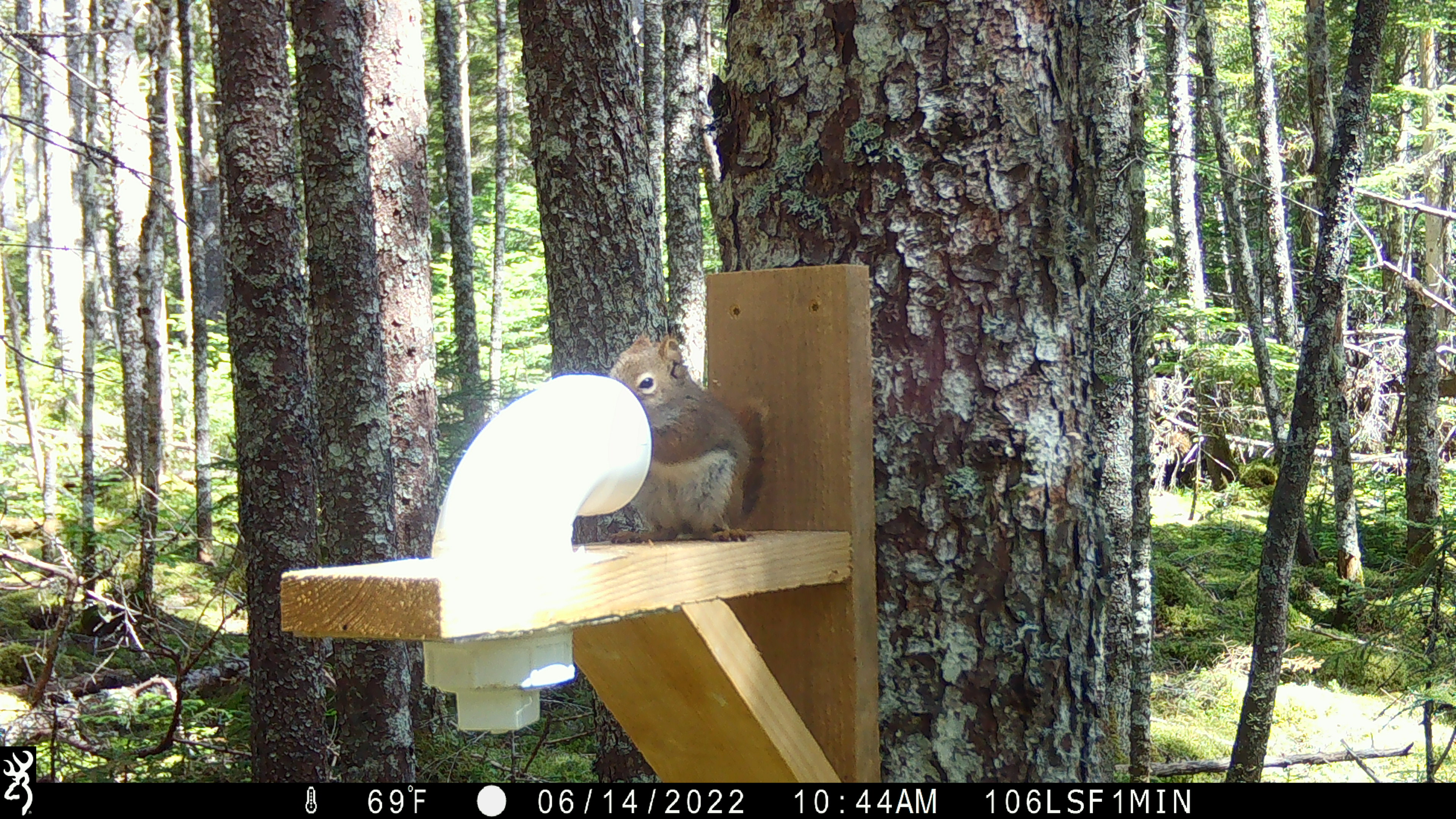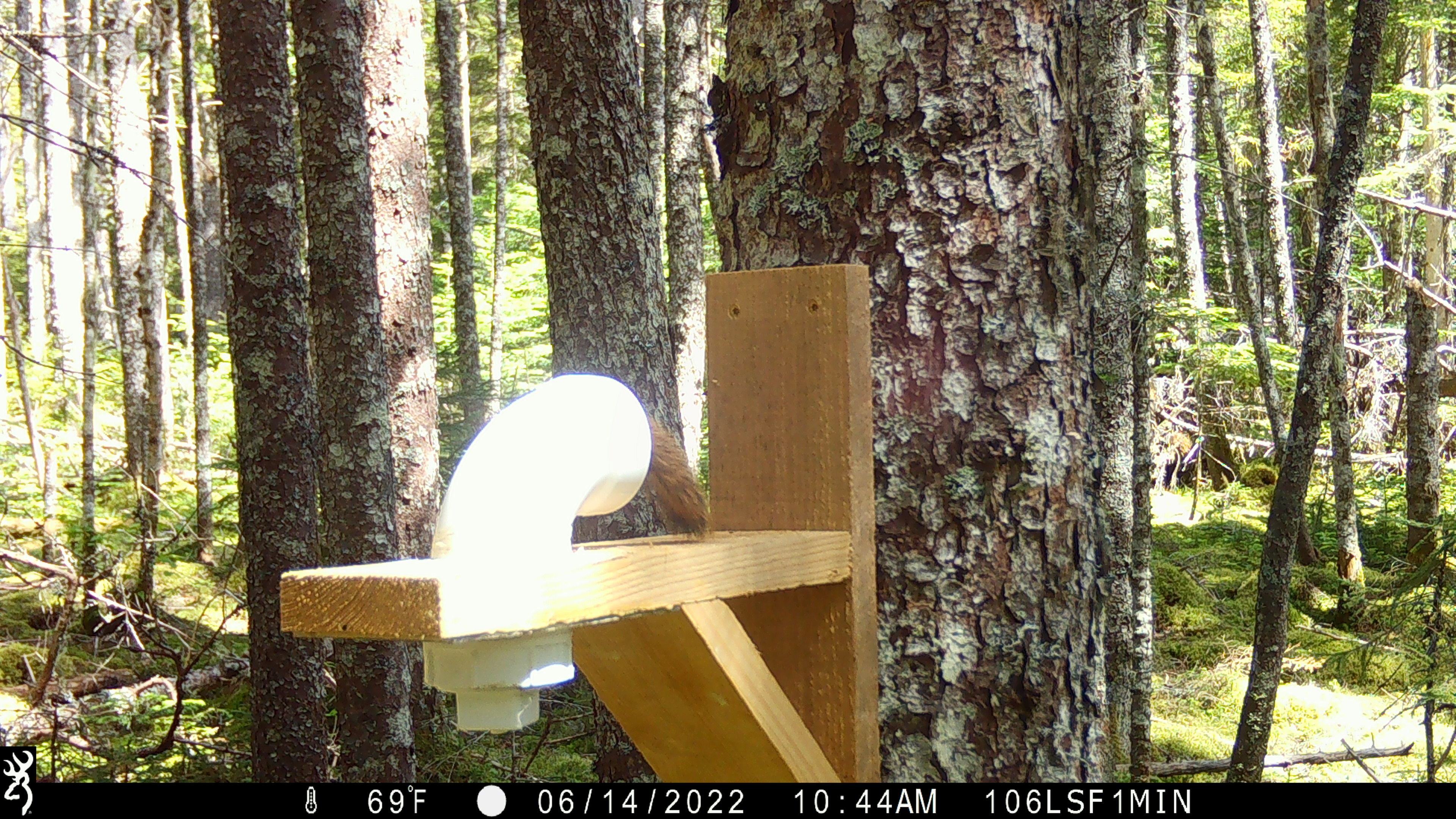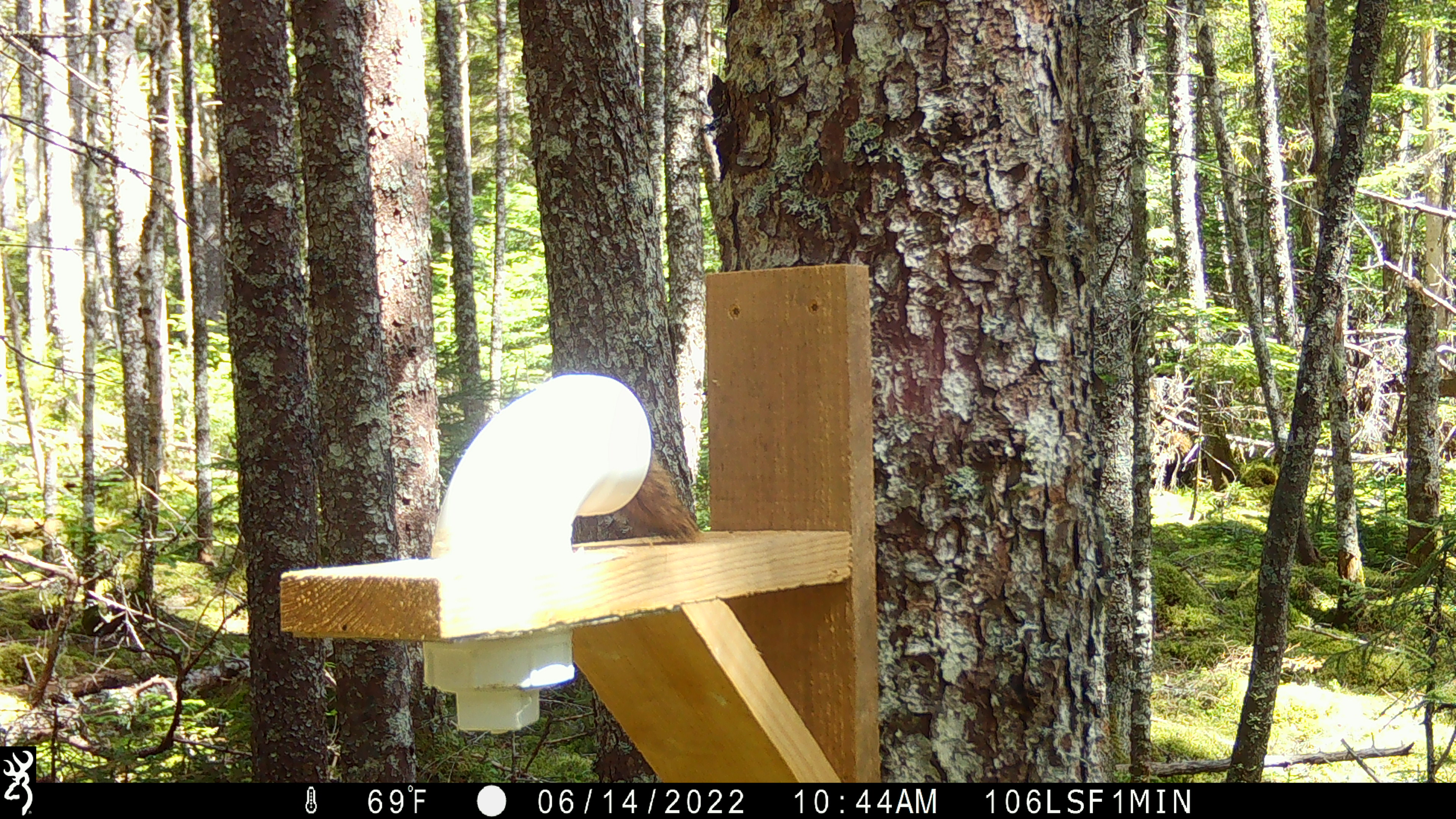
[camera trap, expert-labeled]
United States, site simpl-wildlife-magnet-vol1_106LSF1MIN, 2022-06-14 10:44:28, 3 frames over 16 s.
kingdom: Animalia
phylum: Chordata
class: Mammalia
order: Rodentia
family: Sciuridae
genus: Tamiasciurus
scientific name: Tamiasciurus hudsonicus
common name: red squirrel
Red squirrel (Tamiasciurus hudsonicus).